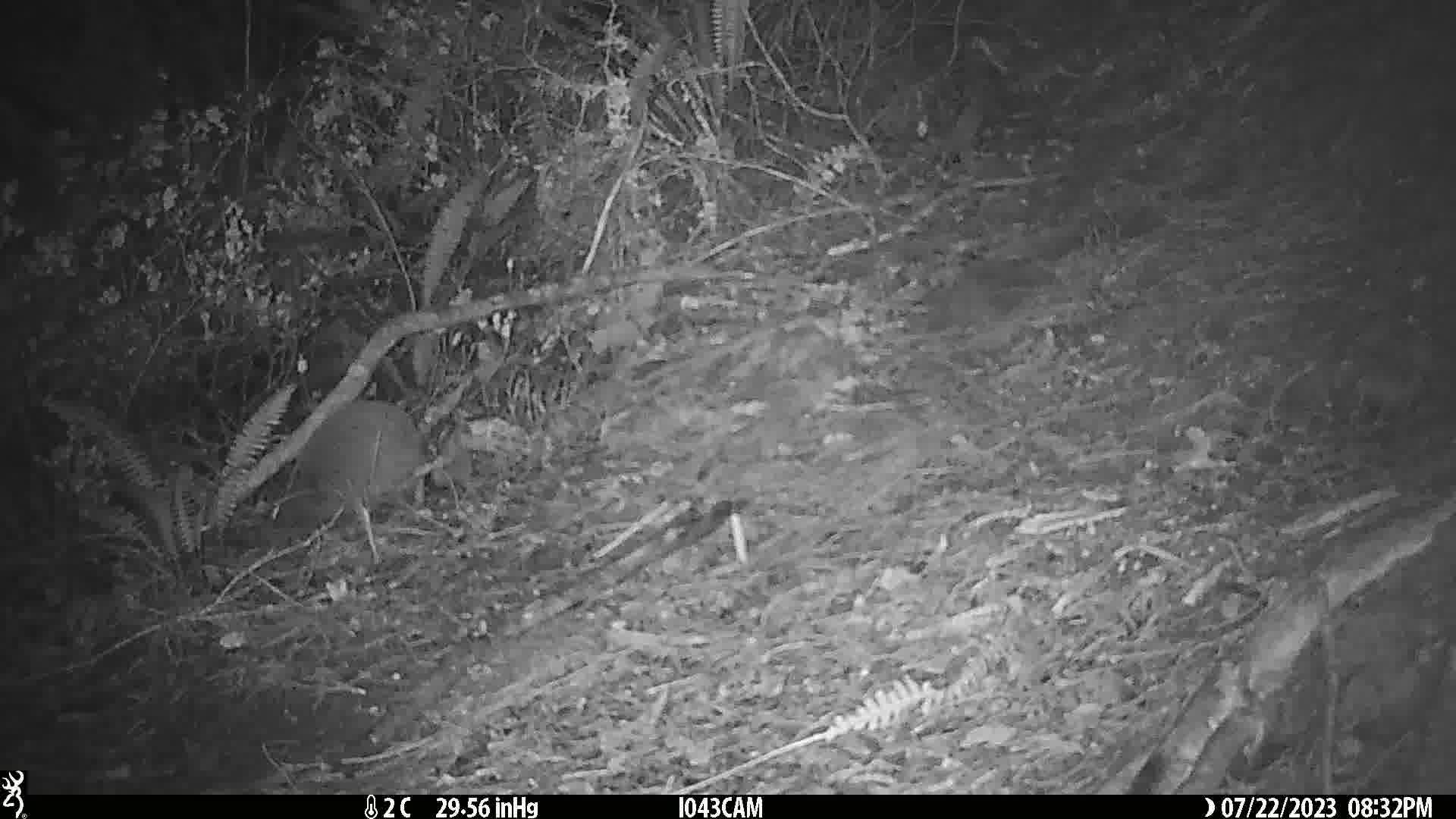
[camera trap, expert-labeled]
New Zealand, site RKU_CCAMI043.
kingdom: Animalia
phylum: Chordata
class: Aves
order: Apterygiformes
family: Apterygidae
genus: Apteryx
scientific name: Apteryx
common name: kiwi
Kiwi (Apteryx).